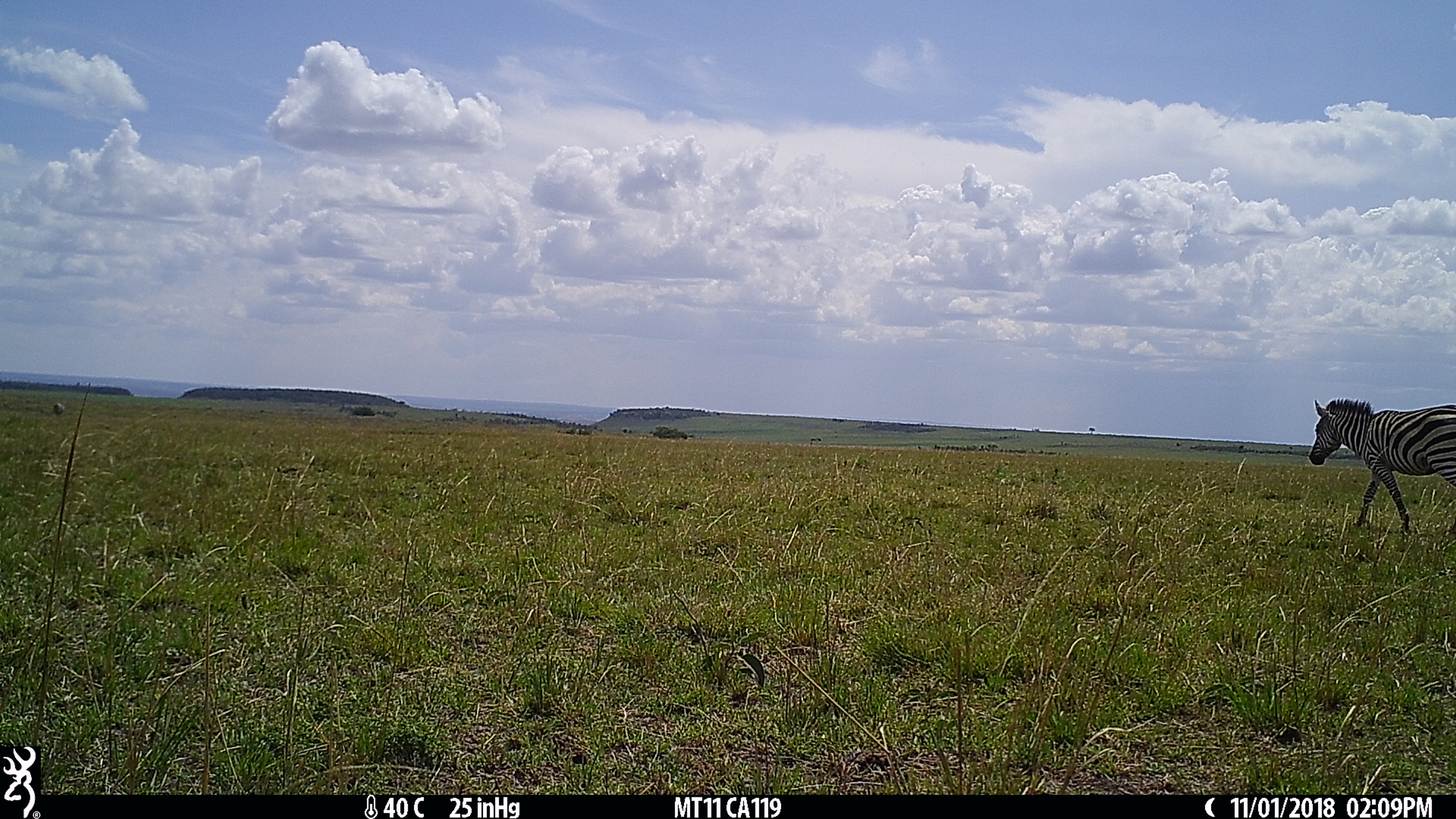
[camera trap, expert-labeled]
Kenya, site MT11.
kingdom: Animalia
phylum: Chordata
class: Mammalia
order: Perissodactyla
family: Equidae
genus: Equus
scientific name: Equus quagga burchellii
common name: burchell's zebra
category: zebra